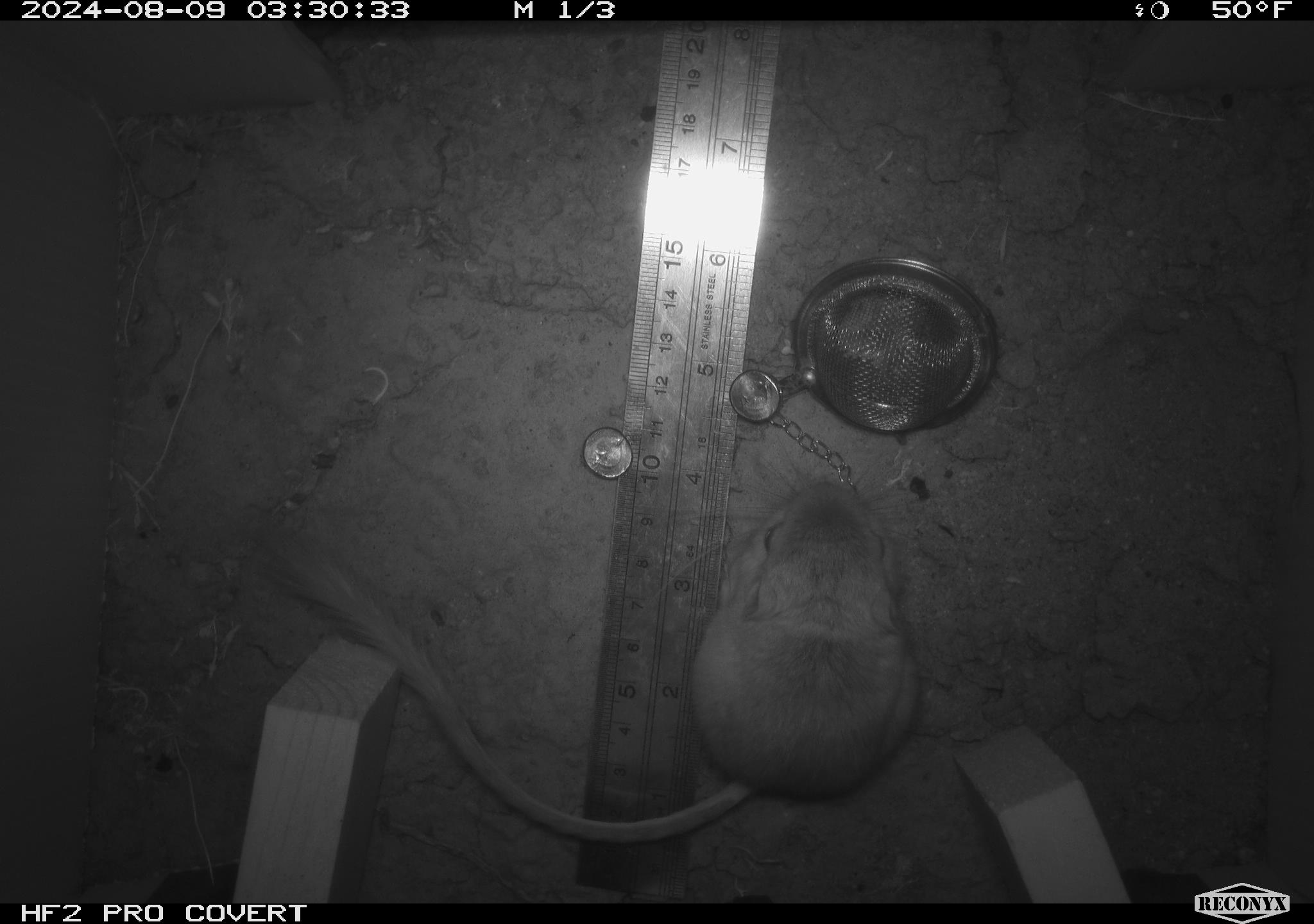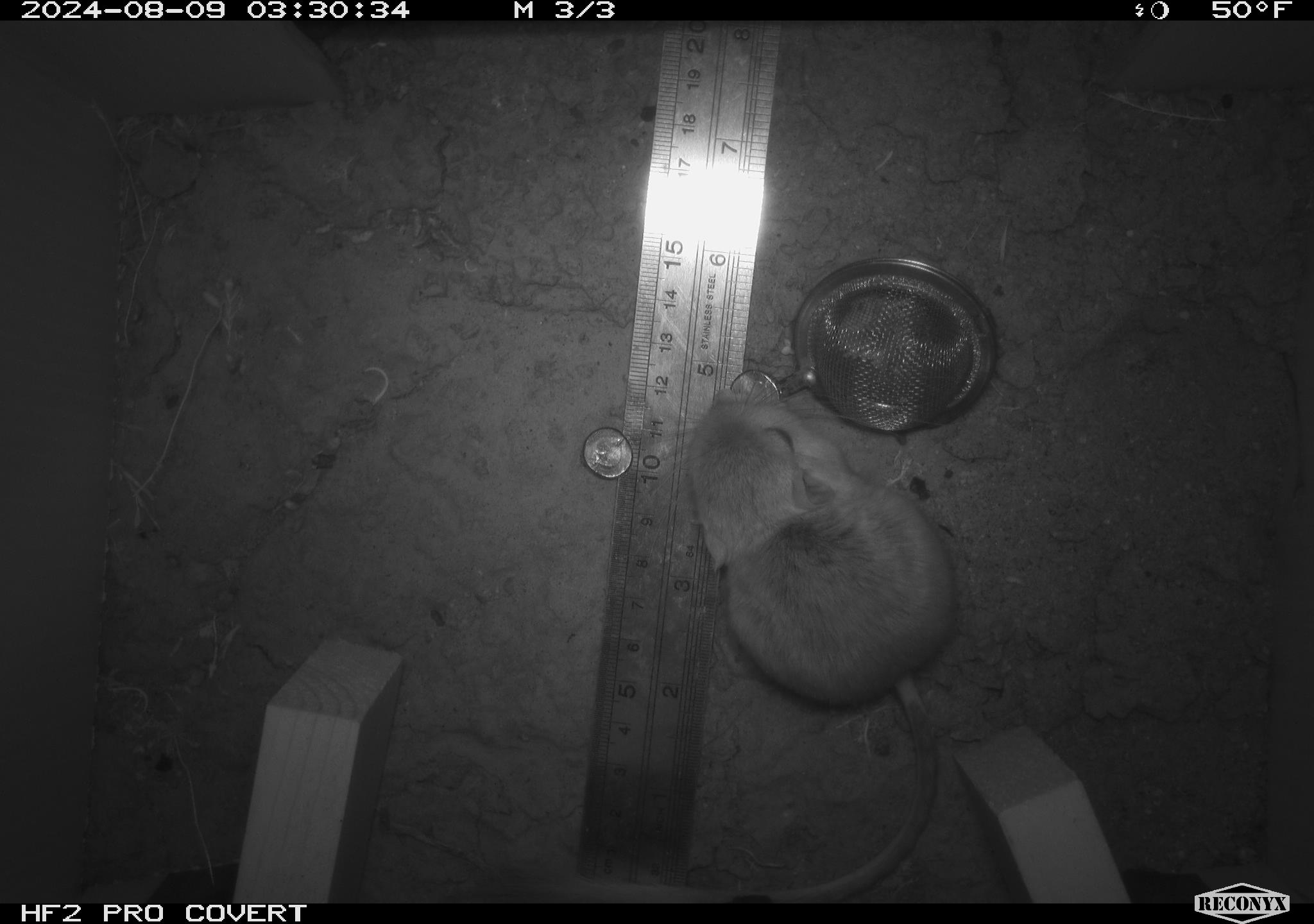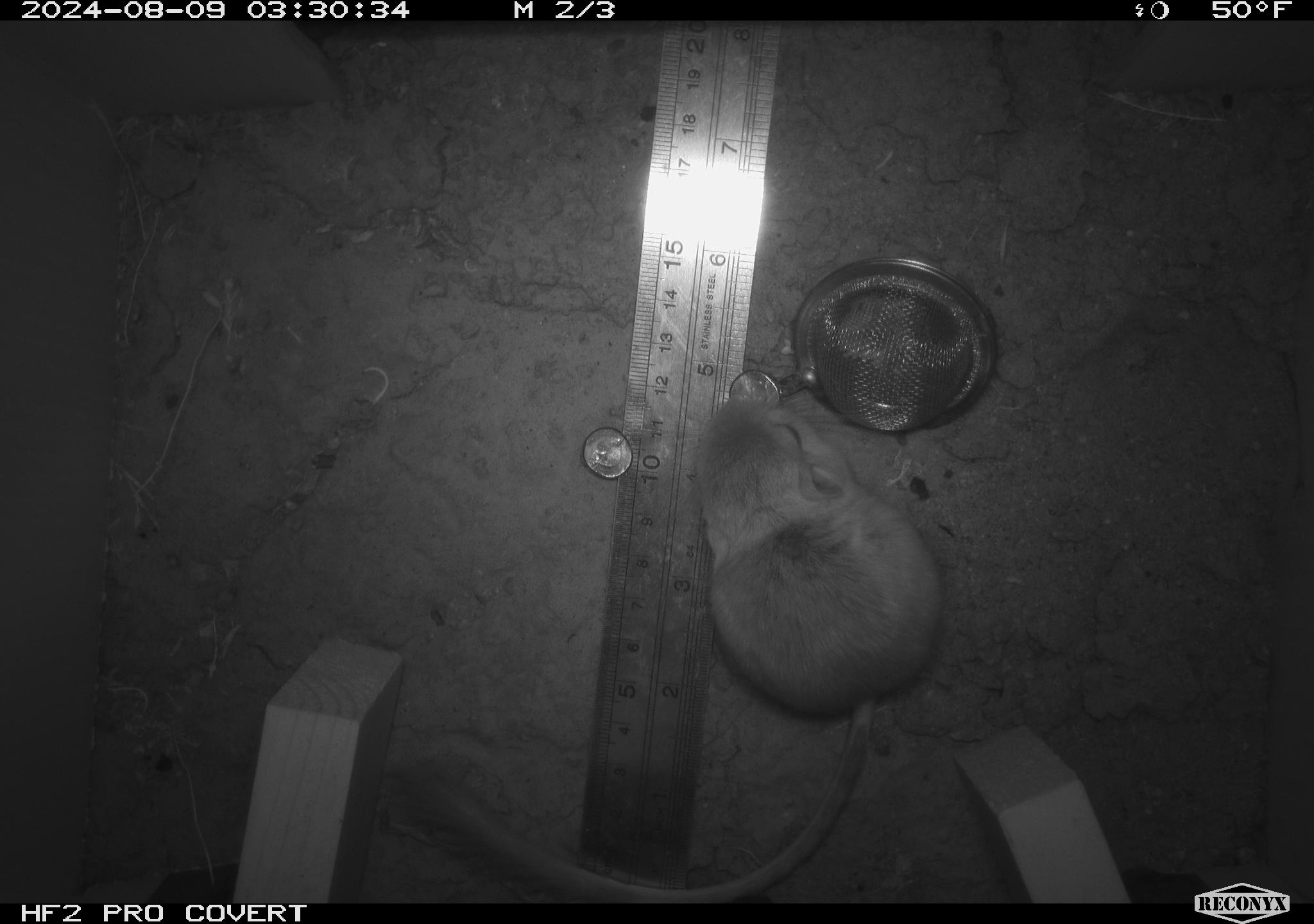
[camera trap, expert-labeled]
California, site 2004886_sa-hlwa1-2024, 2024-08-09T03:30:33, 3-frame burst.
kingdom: Animalia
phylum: Chordata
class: Mammalia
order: Rodentia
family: Heteromyidae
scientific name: Heteromyidae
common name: kangaroo rats and pocket mice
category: heteromyidae family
Heteromyidae family (kangaroo rats and pocket mice) (Heteromyidae).